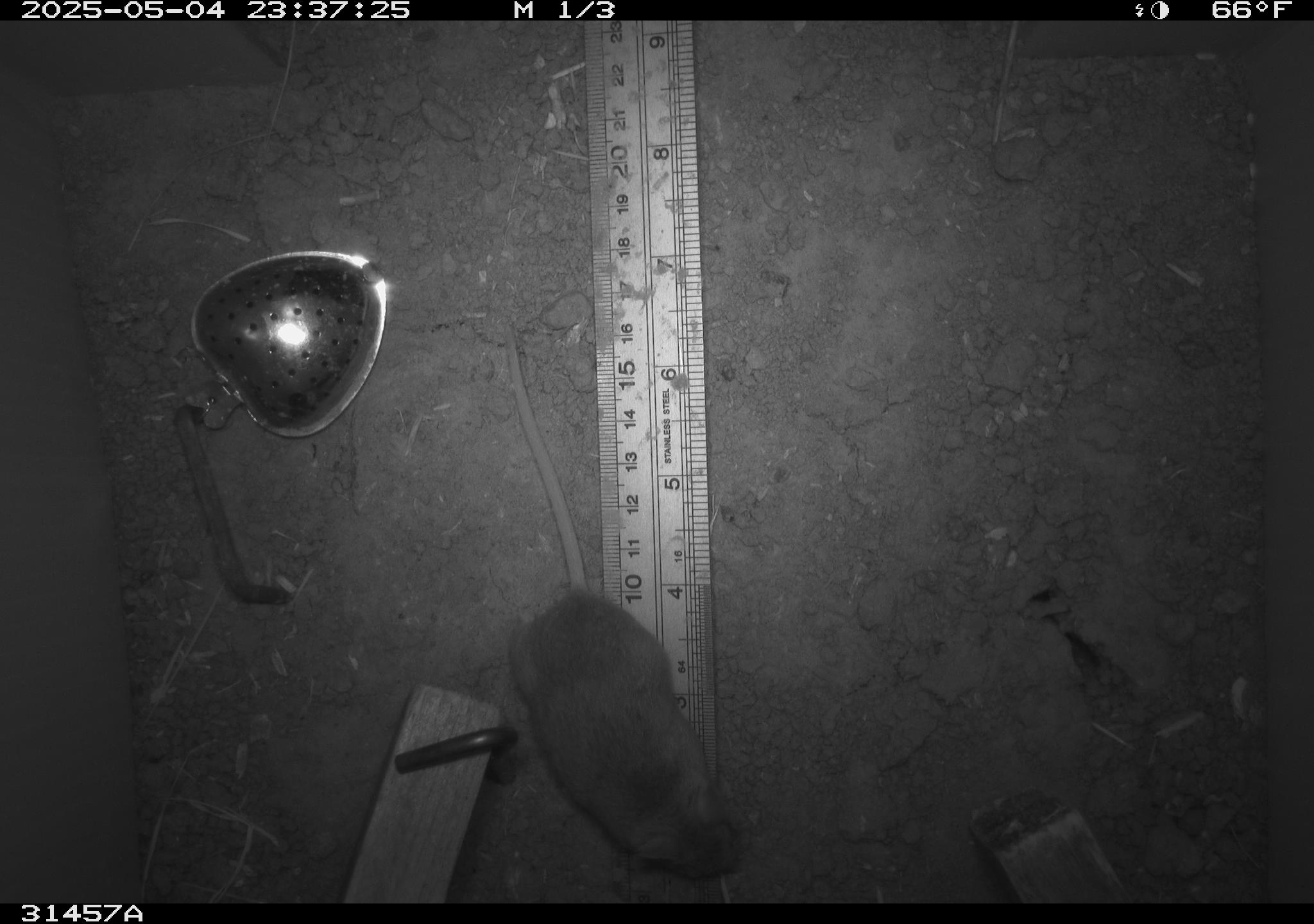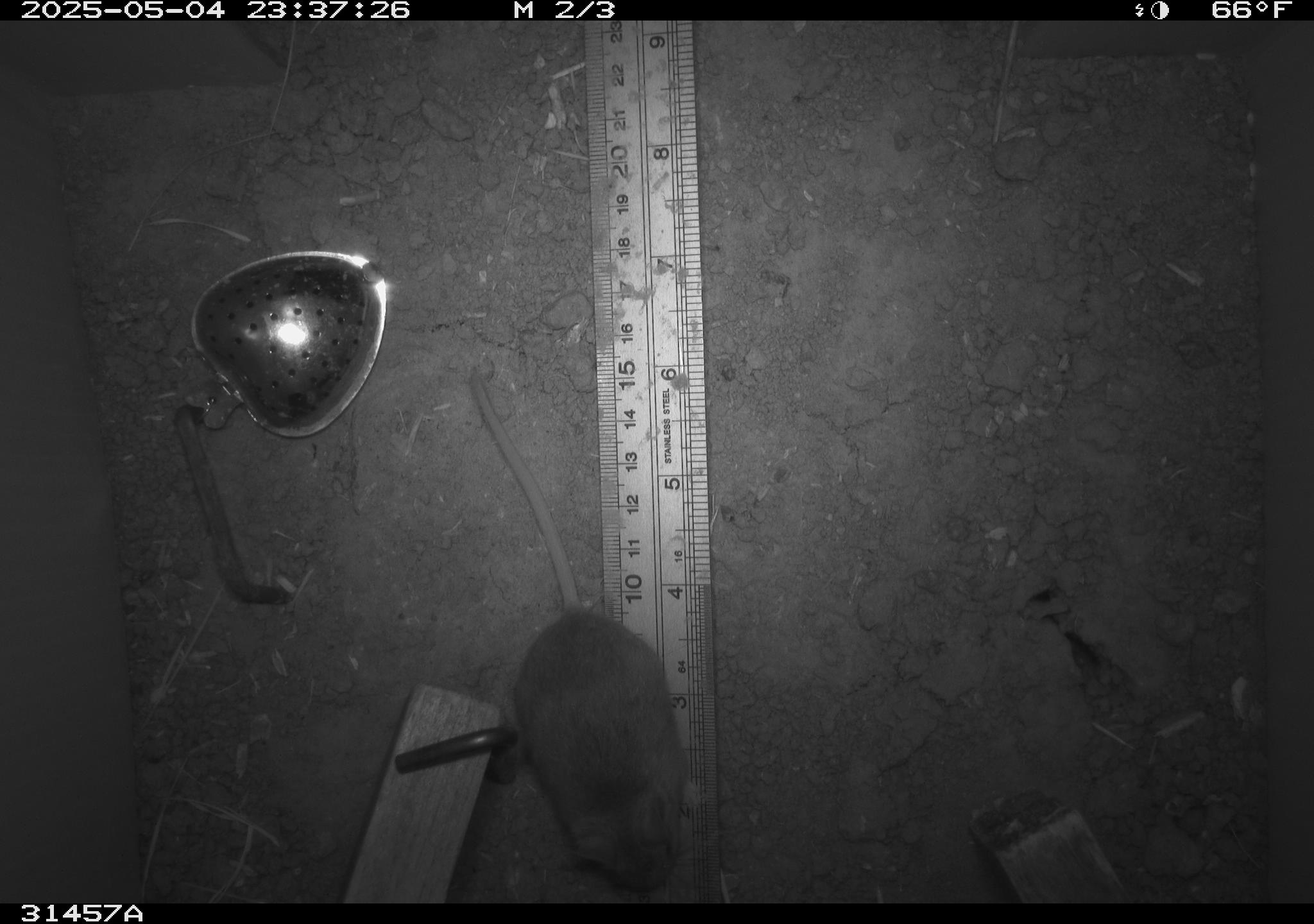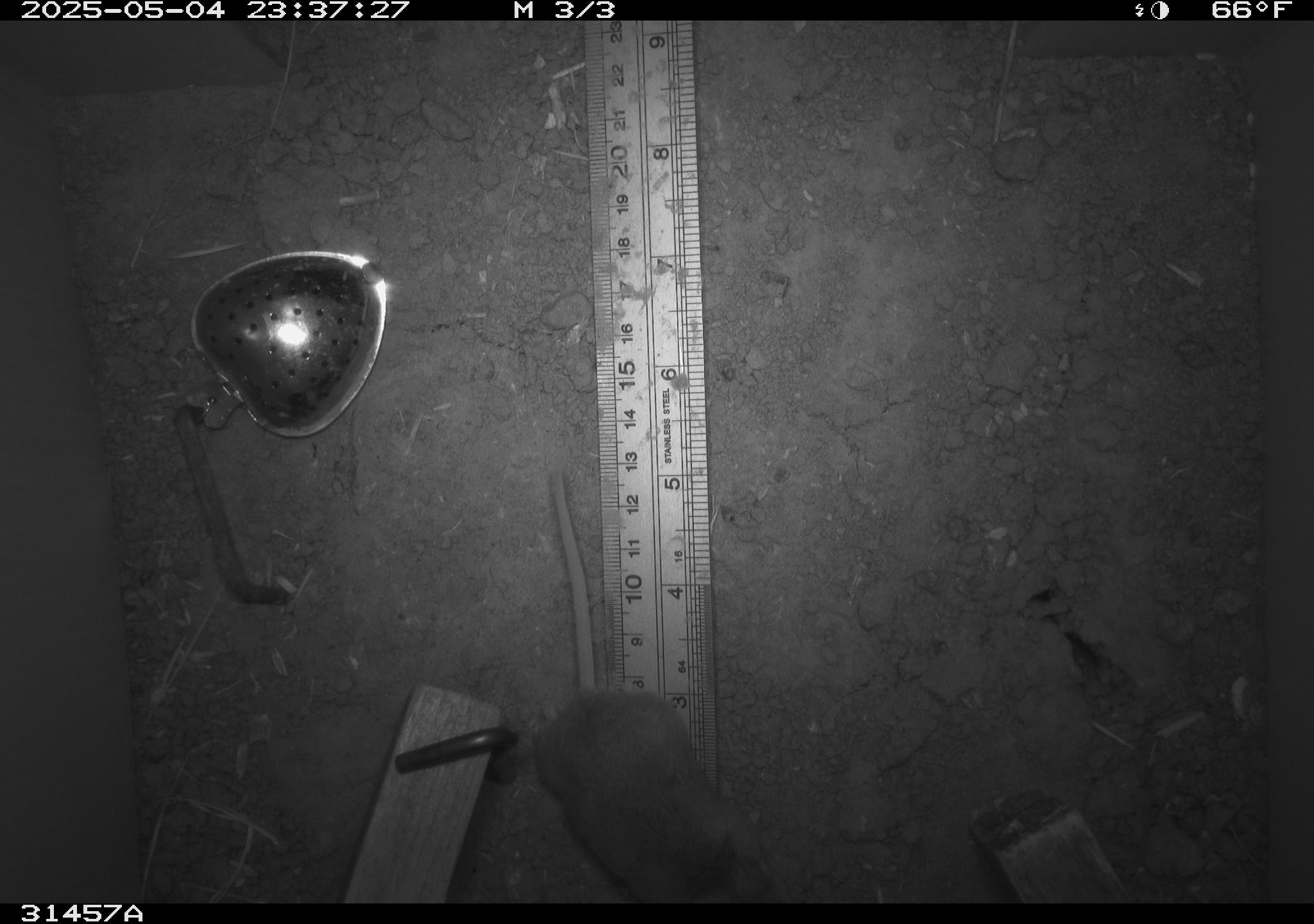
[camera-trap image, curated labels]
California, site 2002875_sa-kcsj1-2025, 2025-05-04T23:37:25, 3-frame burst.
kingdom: Animalia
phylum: Chordata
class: Mammalia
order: Rodentia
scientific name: Rodentia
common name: rodent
Rodent (Rodentia).